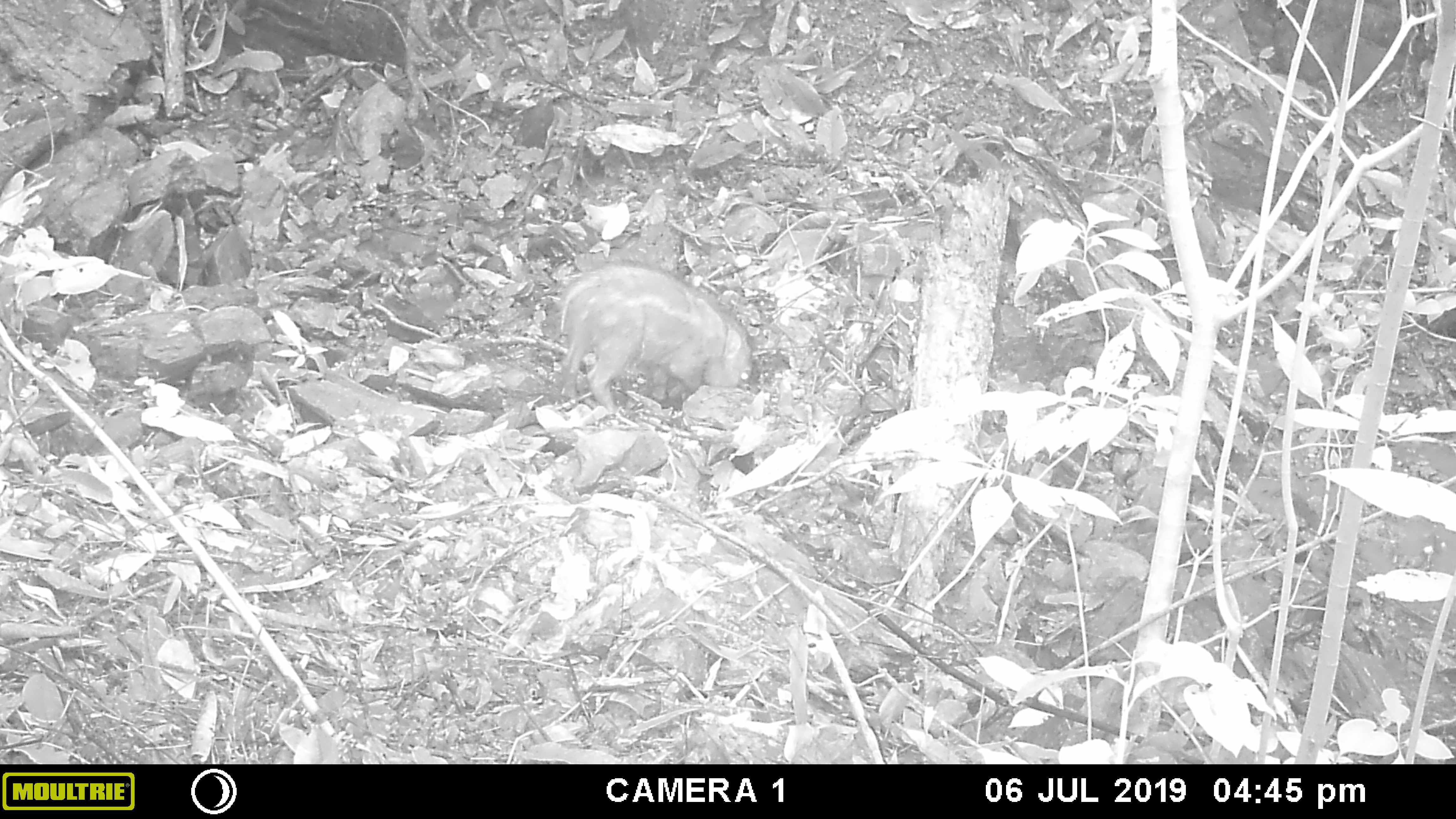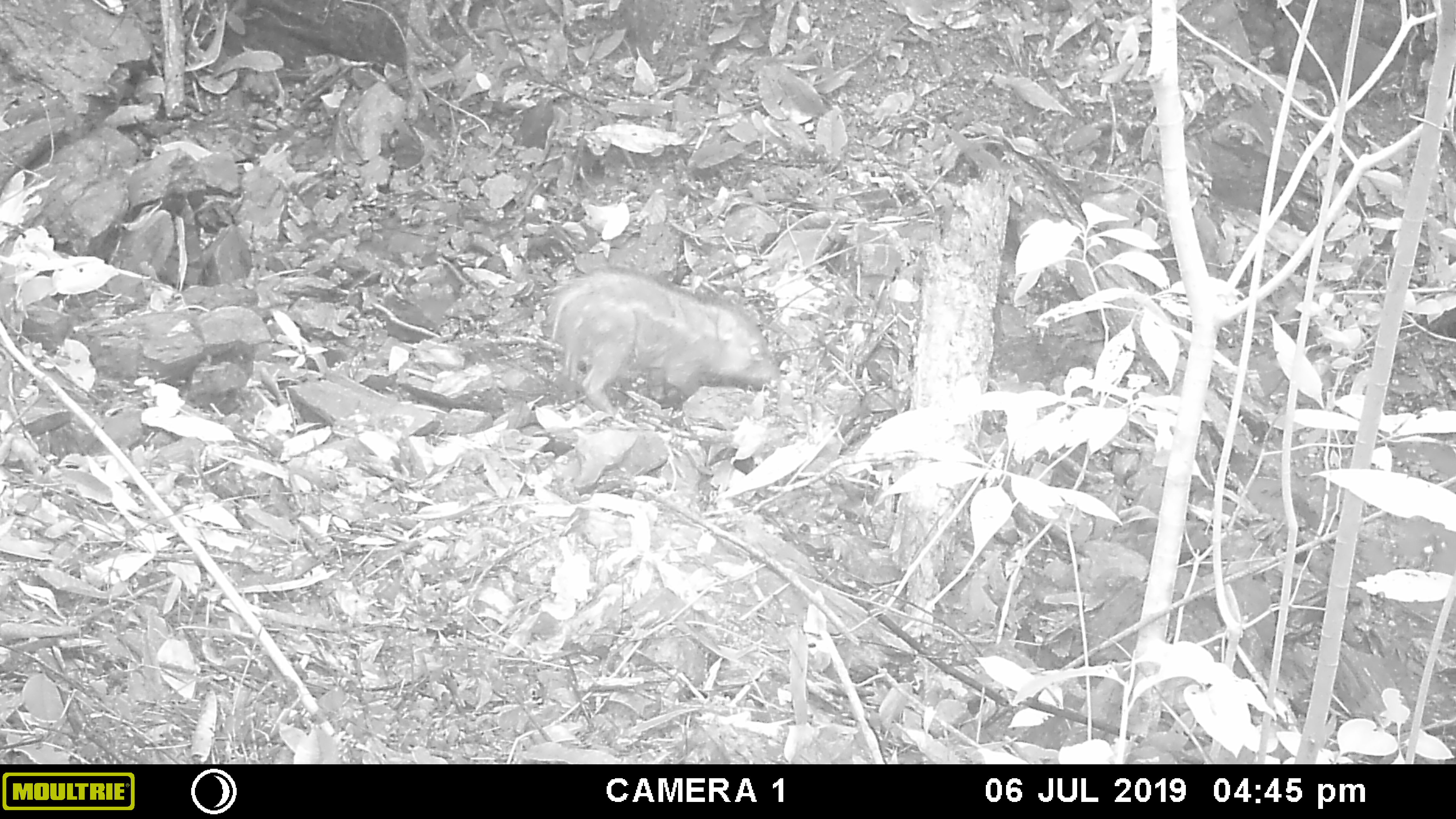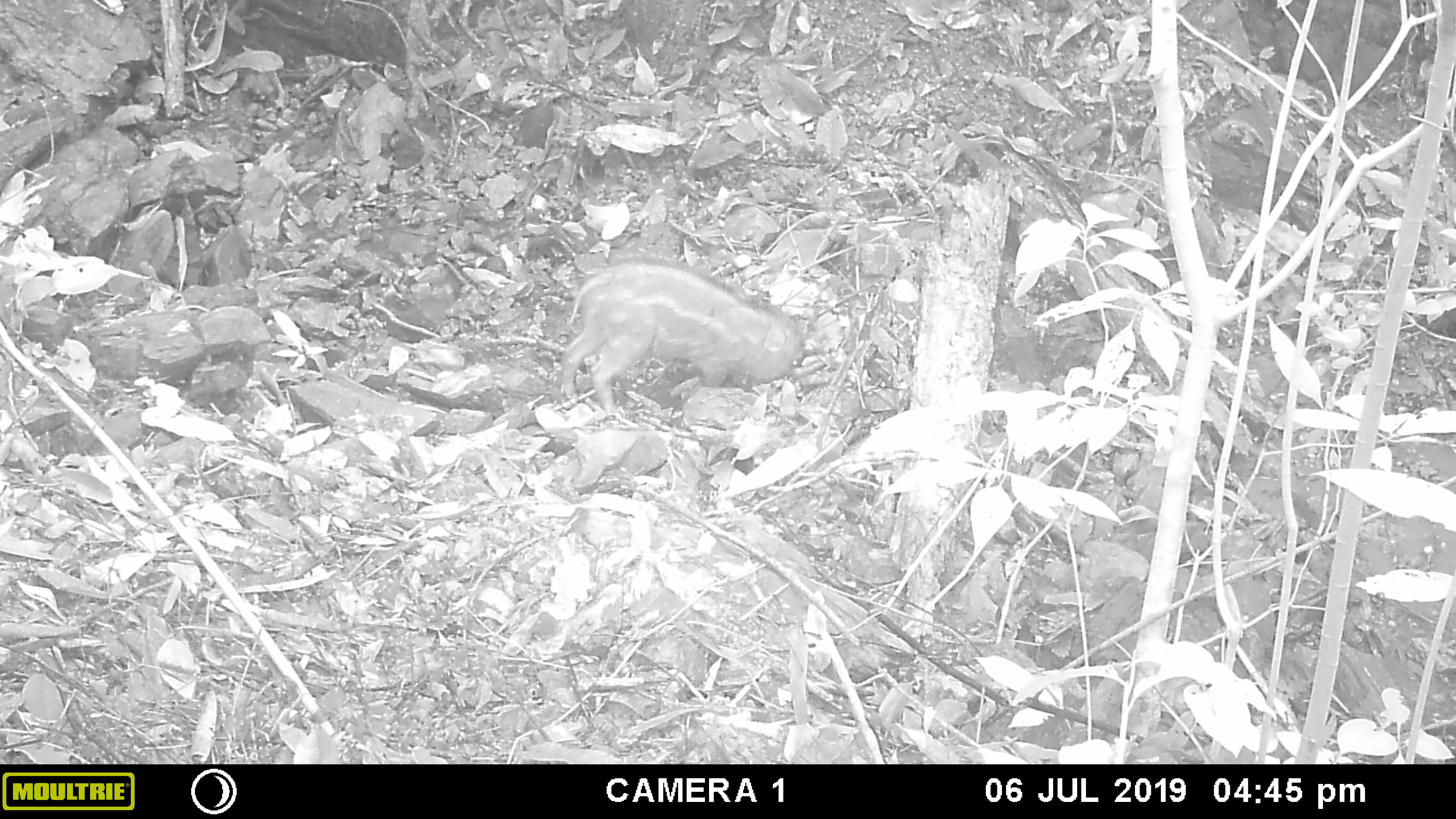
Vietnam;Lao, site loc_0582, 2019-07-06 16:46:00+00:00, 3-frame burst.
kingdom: Animalia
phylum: Chordata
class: Mammalia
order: Artiodactyla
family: Suidae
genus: Sus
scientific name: Sus scrofa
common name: eurasian wild pig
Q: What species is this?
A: Eurasian wild pig (Sus scrofa).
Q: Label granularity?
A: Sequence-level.